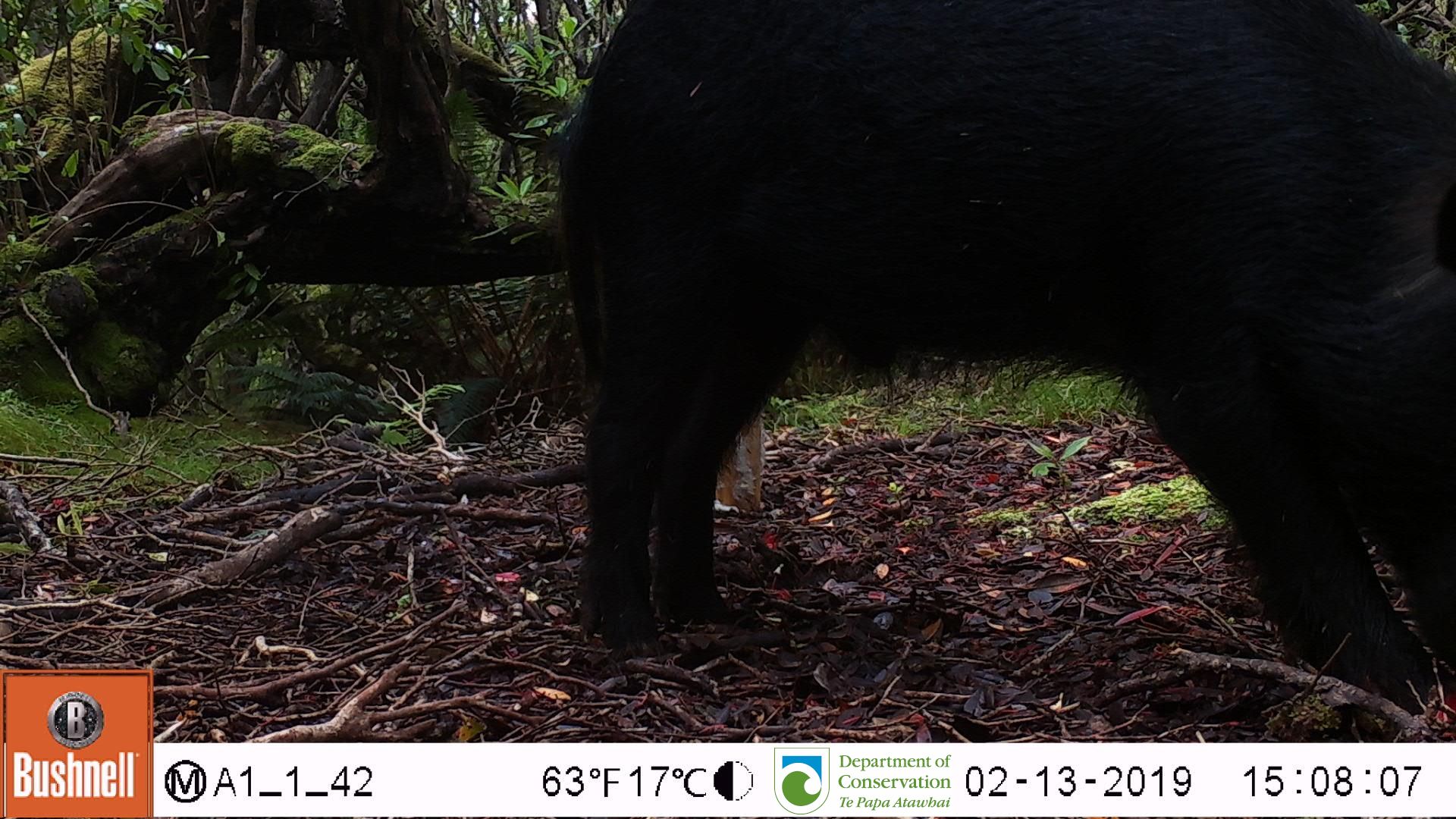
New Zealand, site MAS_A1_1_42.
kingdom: Animalia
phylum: Chordata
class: Mammalia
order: Artiodactyla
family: Suidae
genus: Sus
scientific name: Sus scrofa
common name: pig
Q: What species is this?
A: Pig (Sus scrofa).